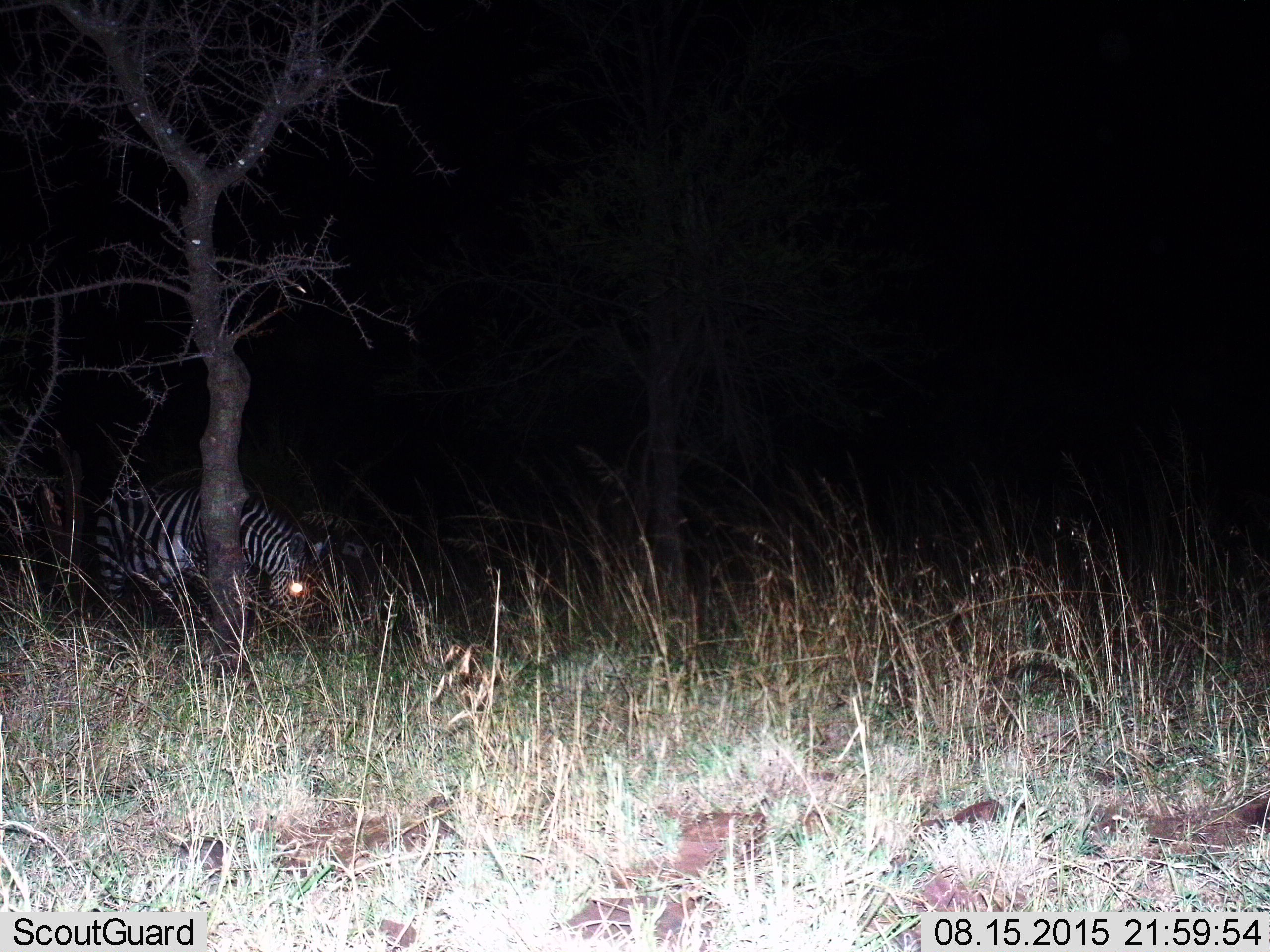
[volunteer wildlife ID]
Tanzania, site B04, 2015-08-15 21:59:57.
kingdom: Animalia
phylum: Chordata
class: Mammalia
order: Perissodactyla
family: Equidae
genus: Equus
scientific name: Equus quagga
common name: plains zebra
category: zebra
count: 1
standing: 17%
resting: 0%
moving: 22%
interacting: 0%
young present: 0%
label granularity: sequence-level